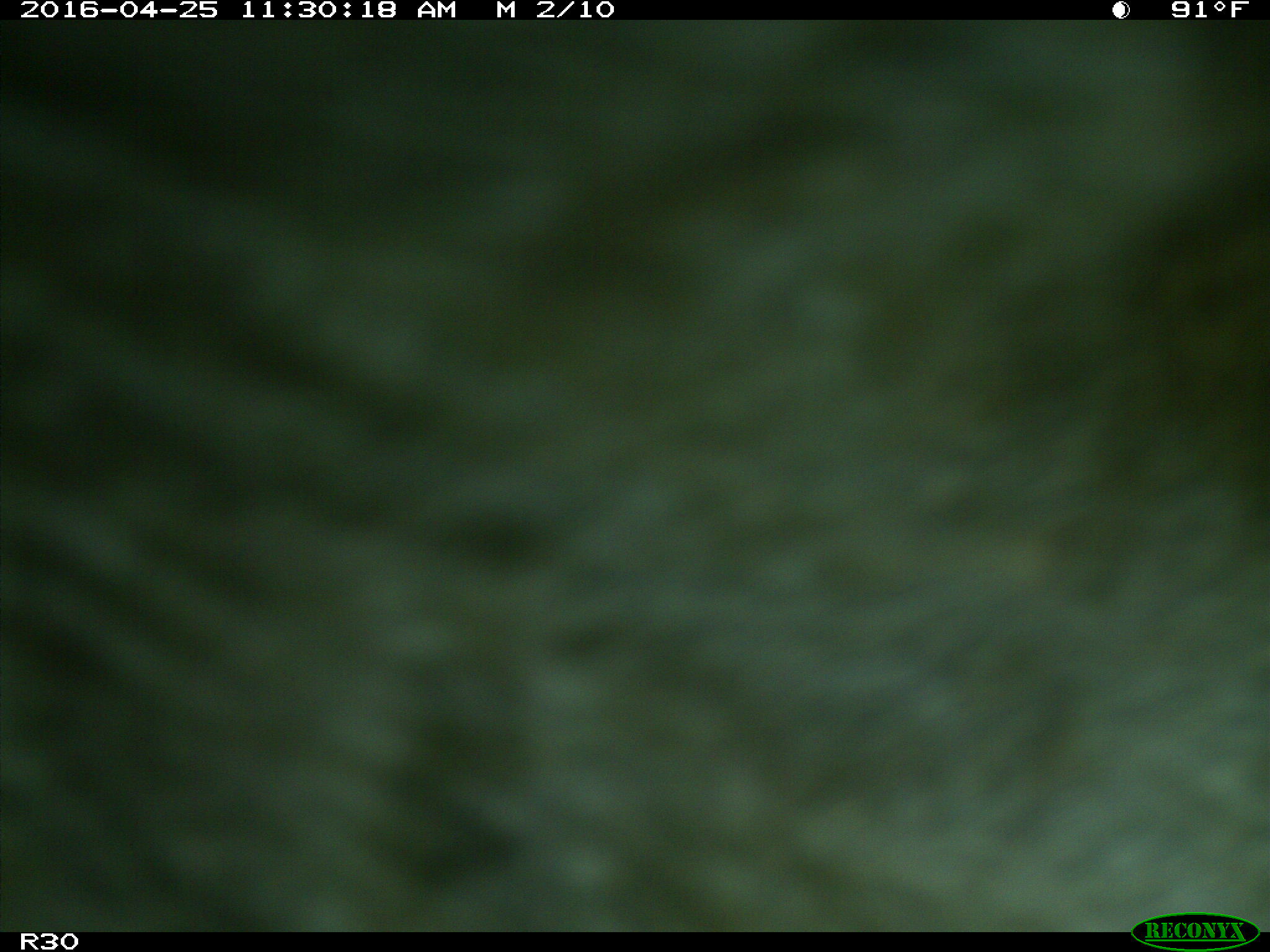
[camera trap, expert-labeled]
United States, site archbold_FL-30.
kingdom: Animalia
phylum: Chordata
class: Mammalia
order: Artiodactyla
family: Bovidae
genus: Bos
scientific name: Bos taurus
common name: domestic cow